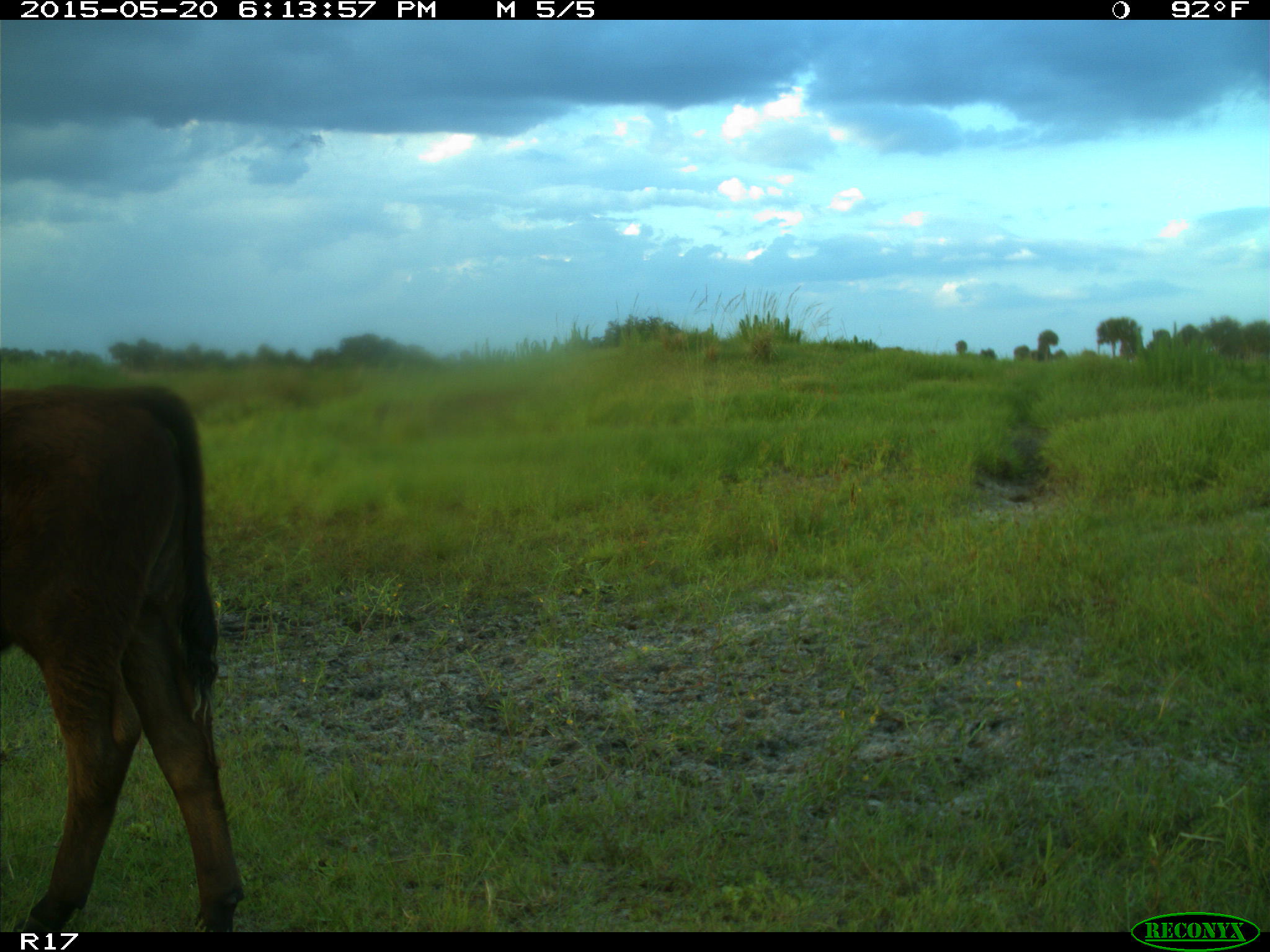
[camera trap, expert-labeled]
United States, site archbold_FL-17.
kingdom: Animalia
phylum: Chordata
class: Mammalia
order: Artiodactyla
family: Bovidae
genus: Bos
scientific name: Bos taurus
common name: domestic cow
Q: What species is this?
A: Bos taurus (domestic cow).